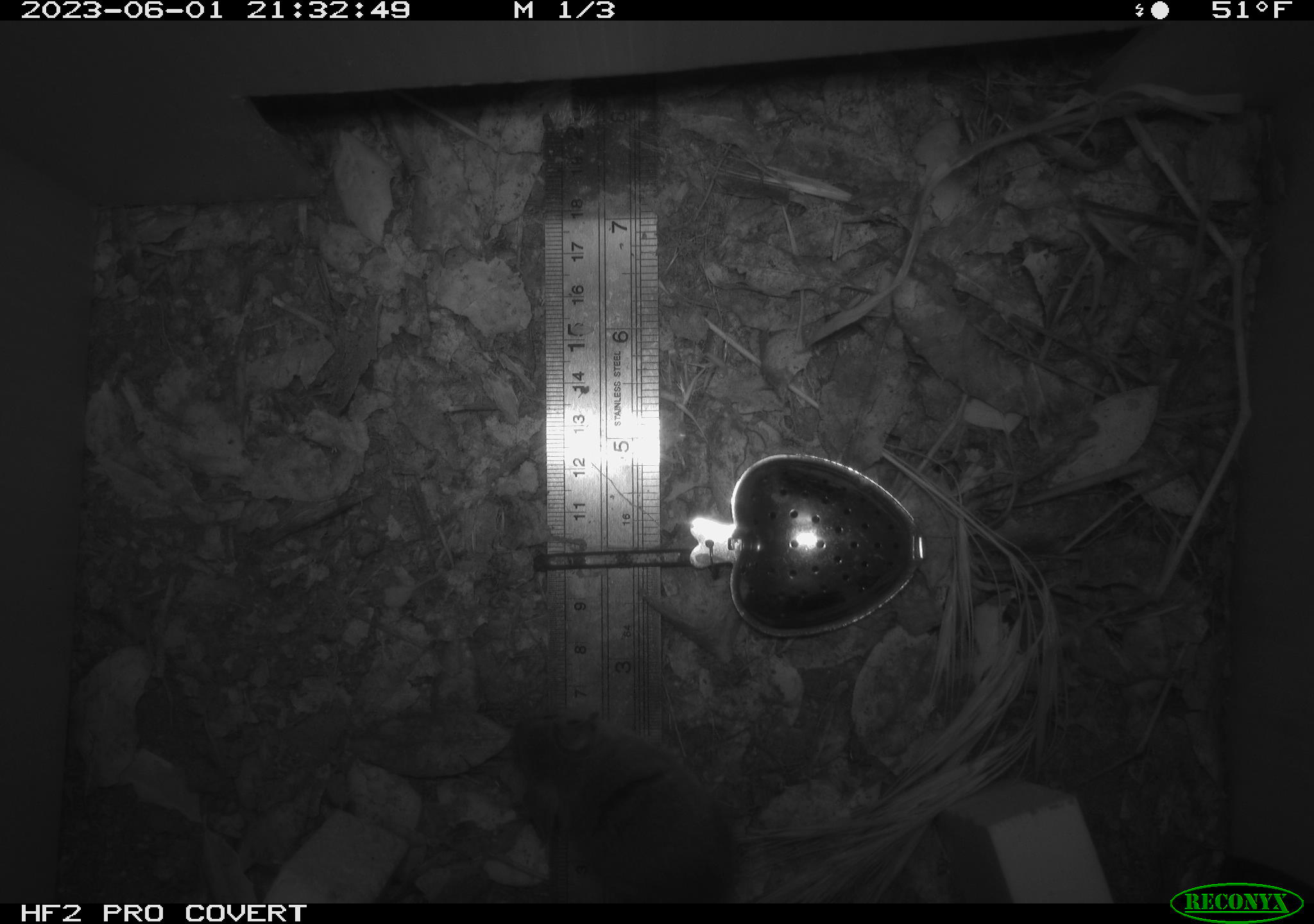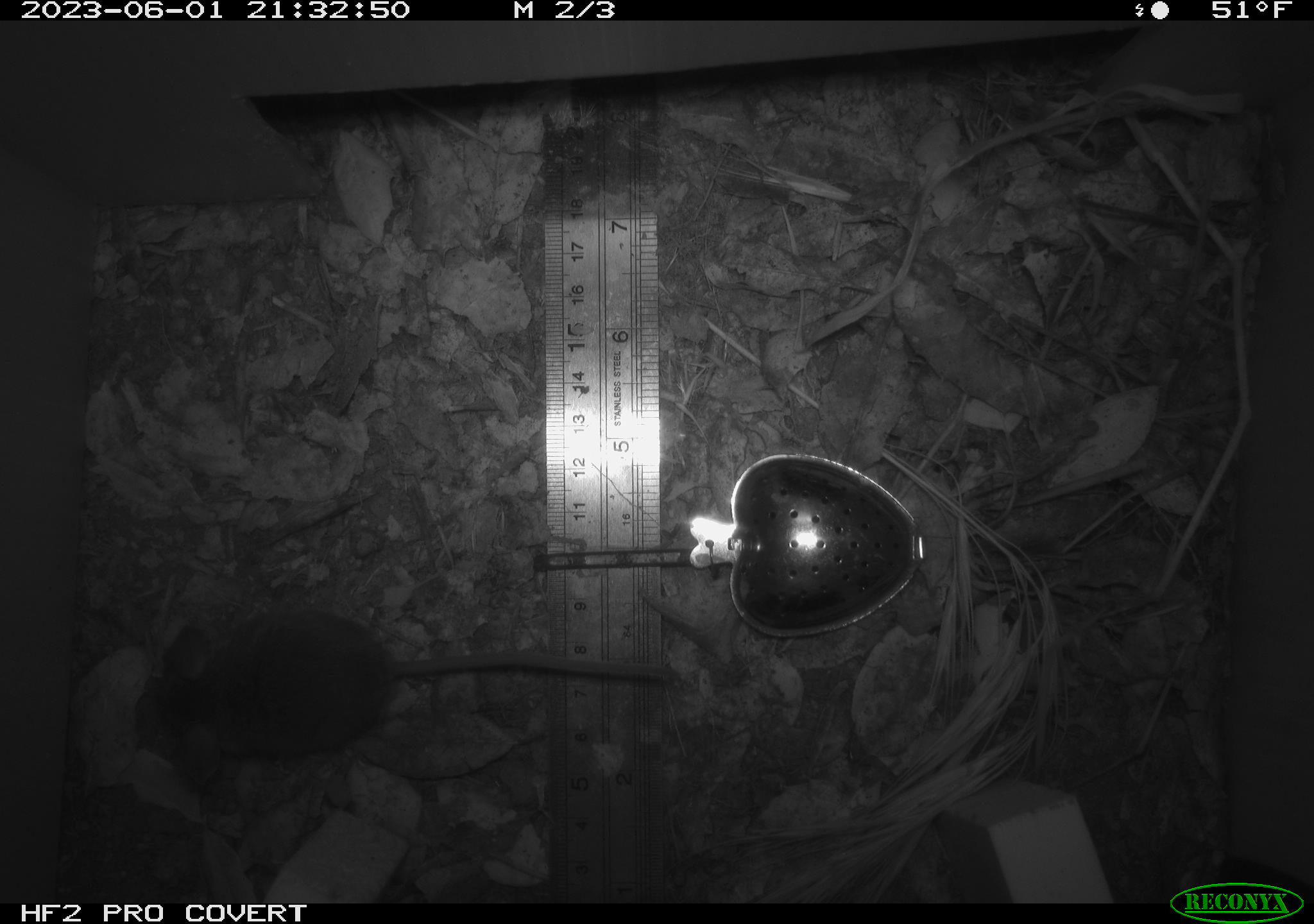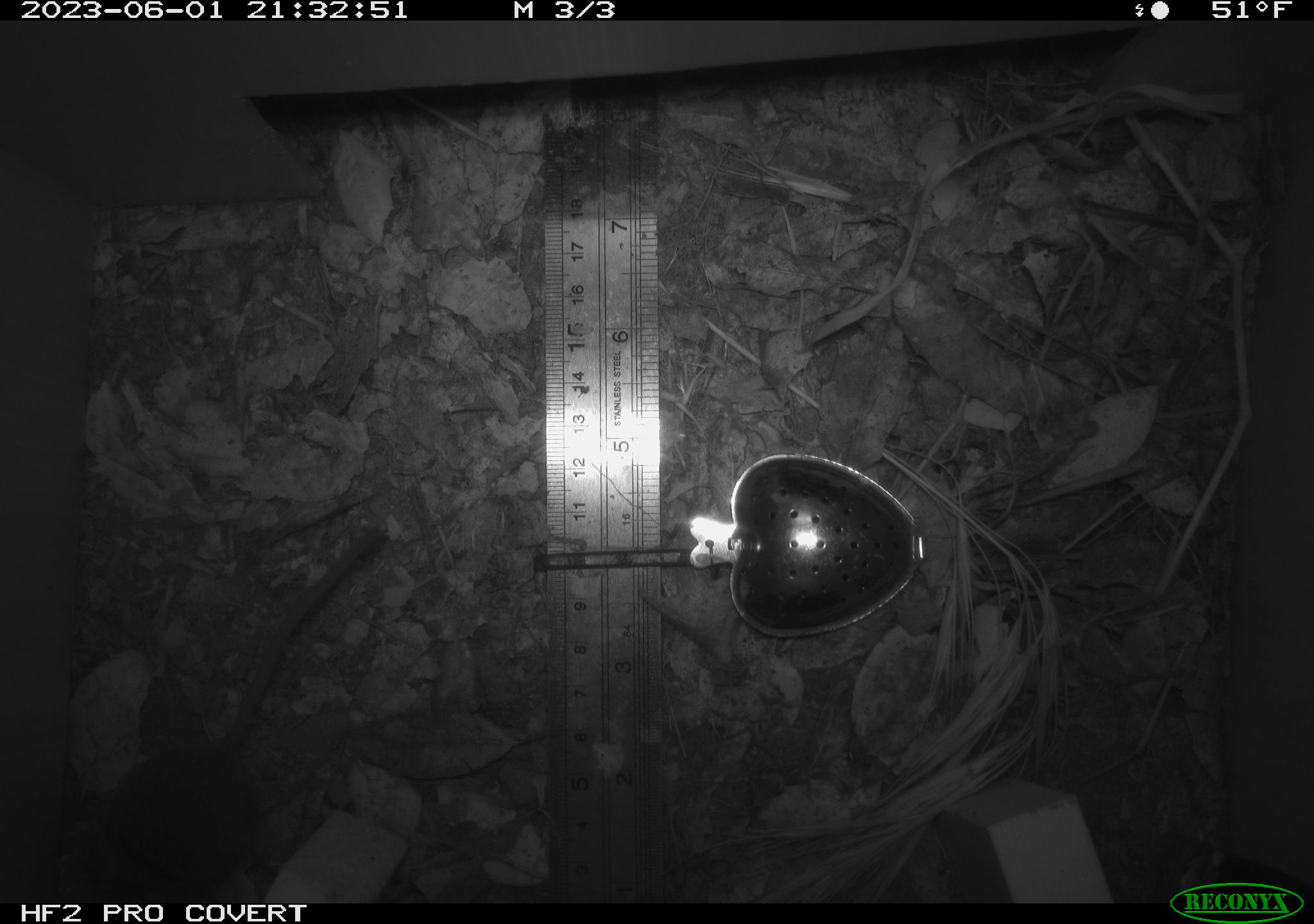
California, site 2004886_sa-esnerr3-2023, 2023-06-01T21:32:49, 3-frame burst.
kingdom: Animalia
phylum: Chordata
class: Mammalia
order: Rodentia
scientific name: Rodentia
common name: mouse species